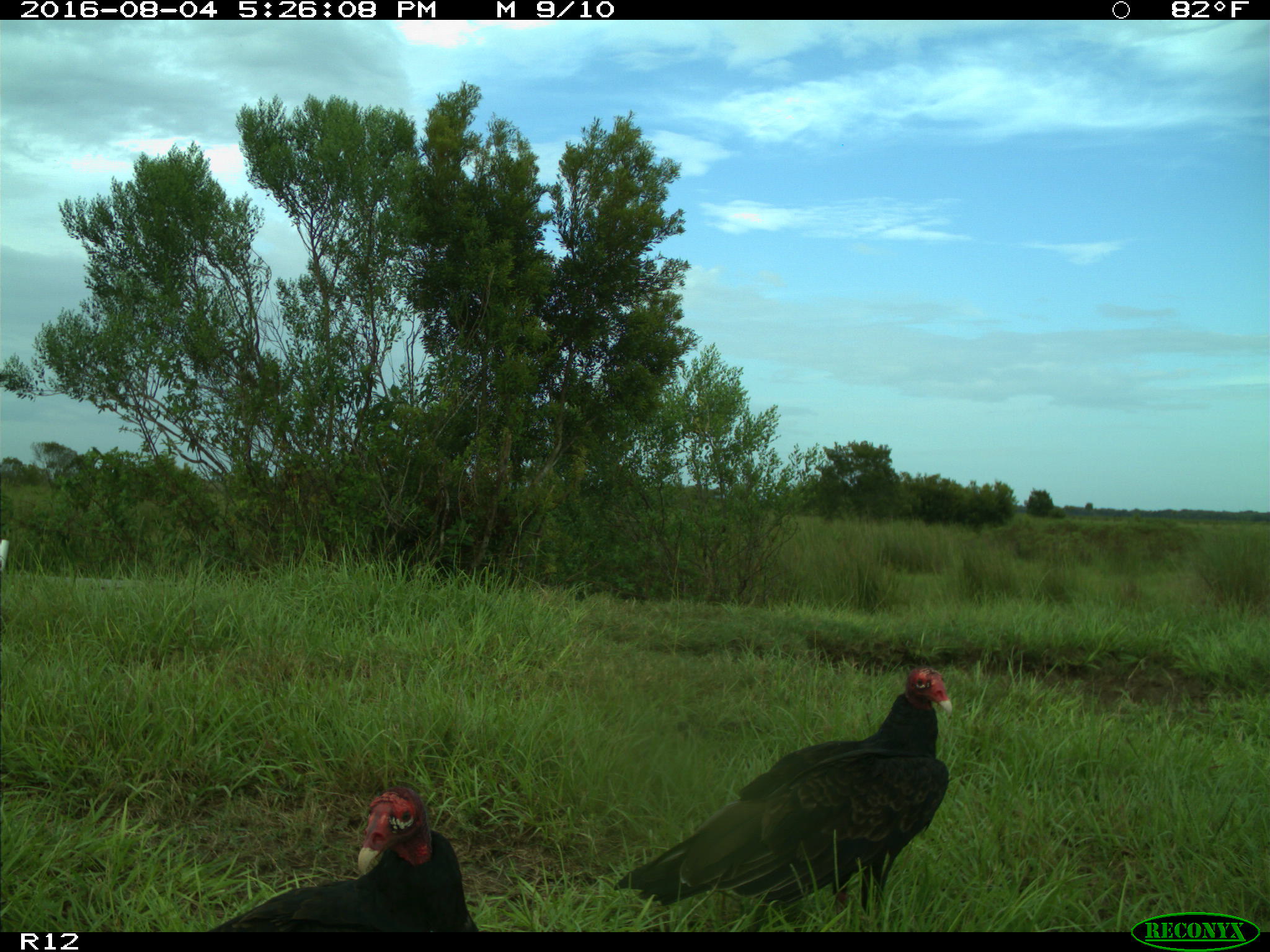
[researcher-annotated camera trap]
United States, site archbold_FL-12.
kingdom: Animalia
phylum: Chordata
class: Aves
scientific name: Aves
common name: birds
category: unidentified bird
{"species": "unidentified bird (birds) (Aves)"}